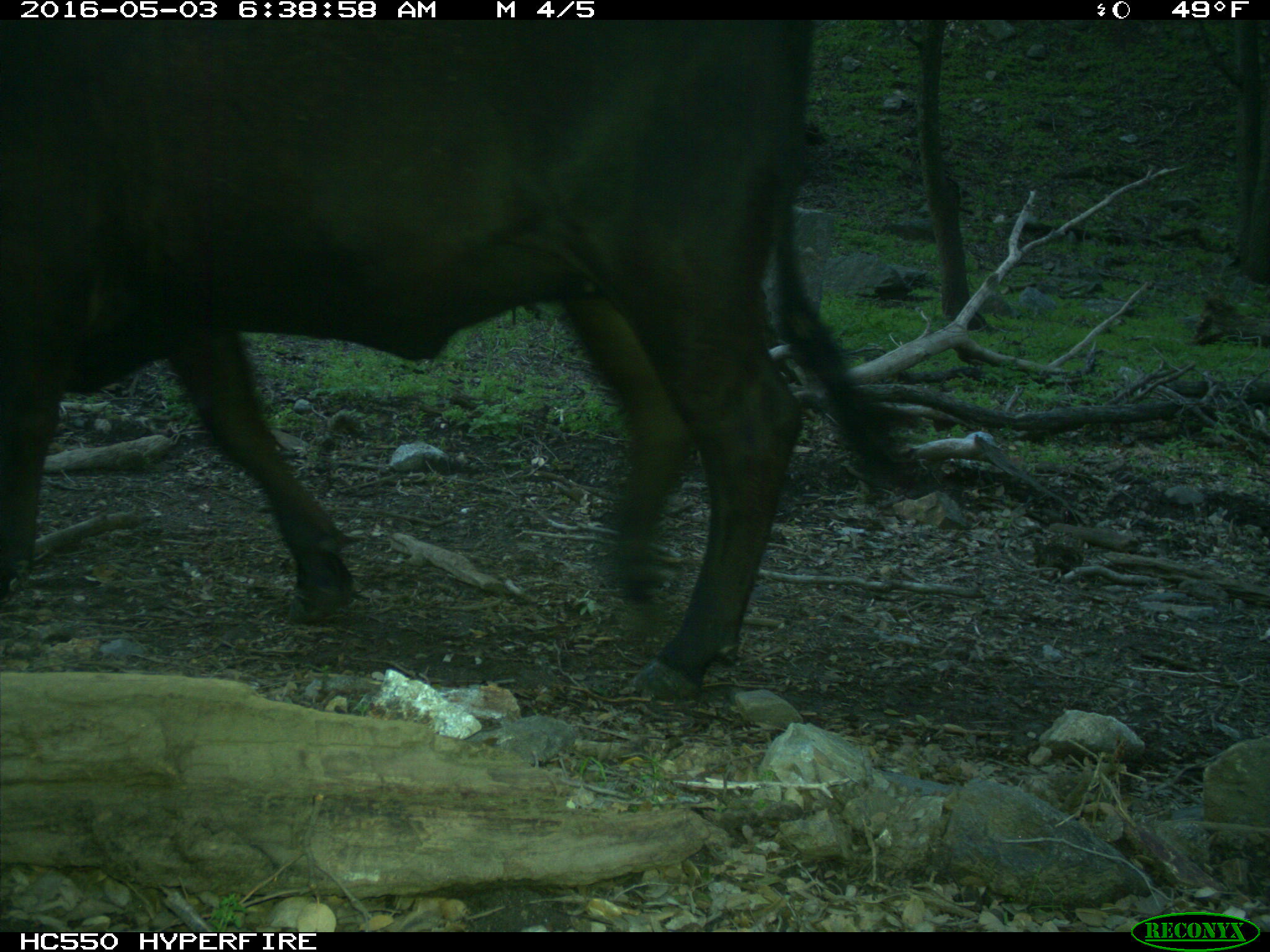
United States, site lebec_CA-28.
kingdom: Animalia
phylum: Chordata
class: Mammalia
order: Artiodactyla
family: Bovidae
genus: Bos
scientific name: Bos taurus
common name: domestic cow